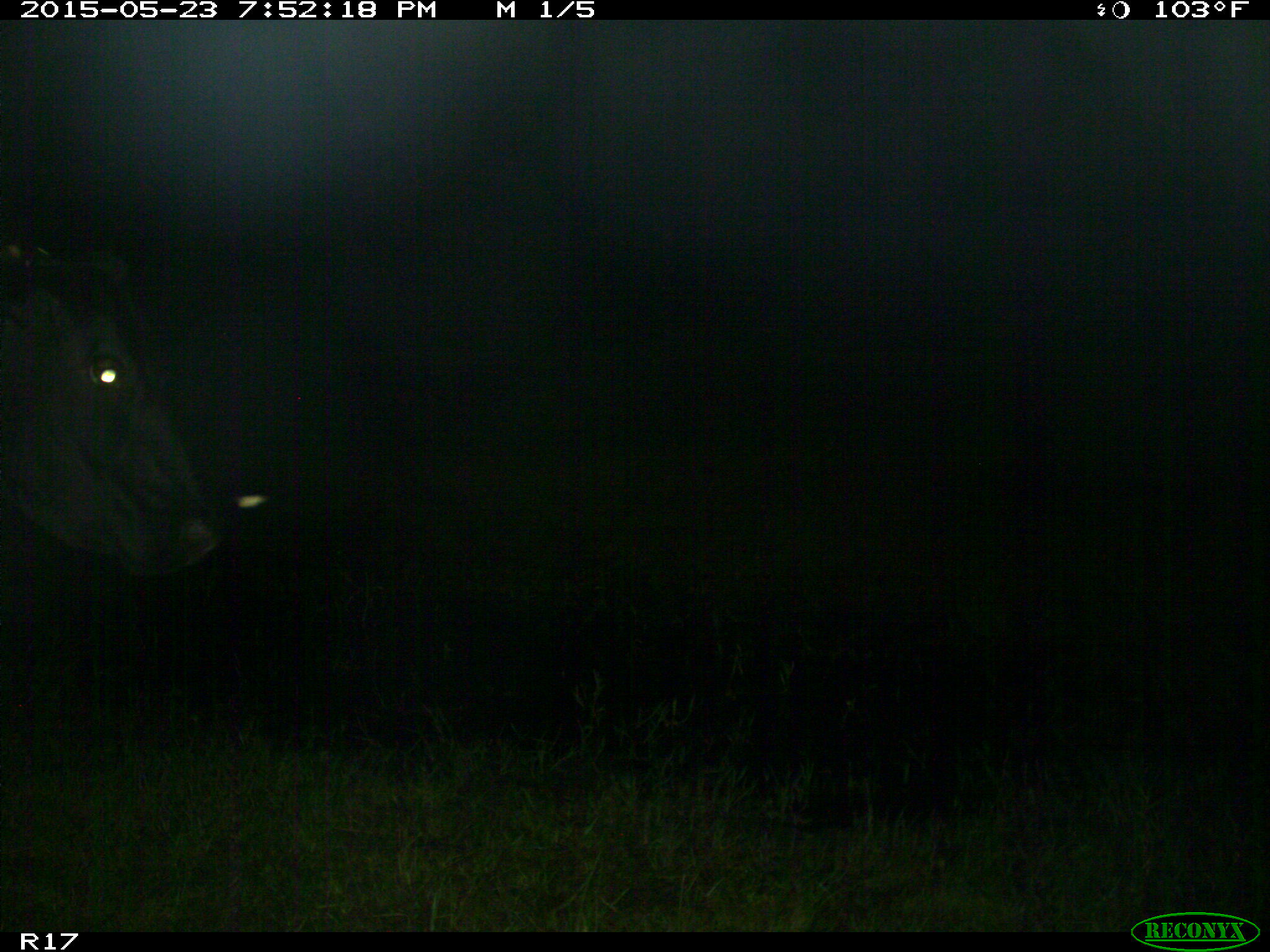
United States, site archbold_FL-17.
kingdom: Animalia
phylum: Chordata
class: Mammalia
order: Artiodactyla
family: Bovidae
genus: Bos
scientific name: Bos taurus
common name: domestic cow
Bos taurus (domestic cow).